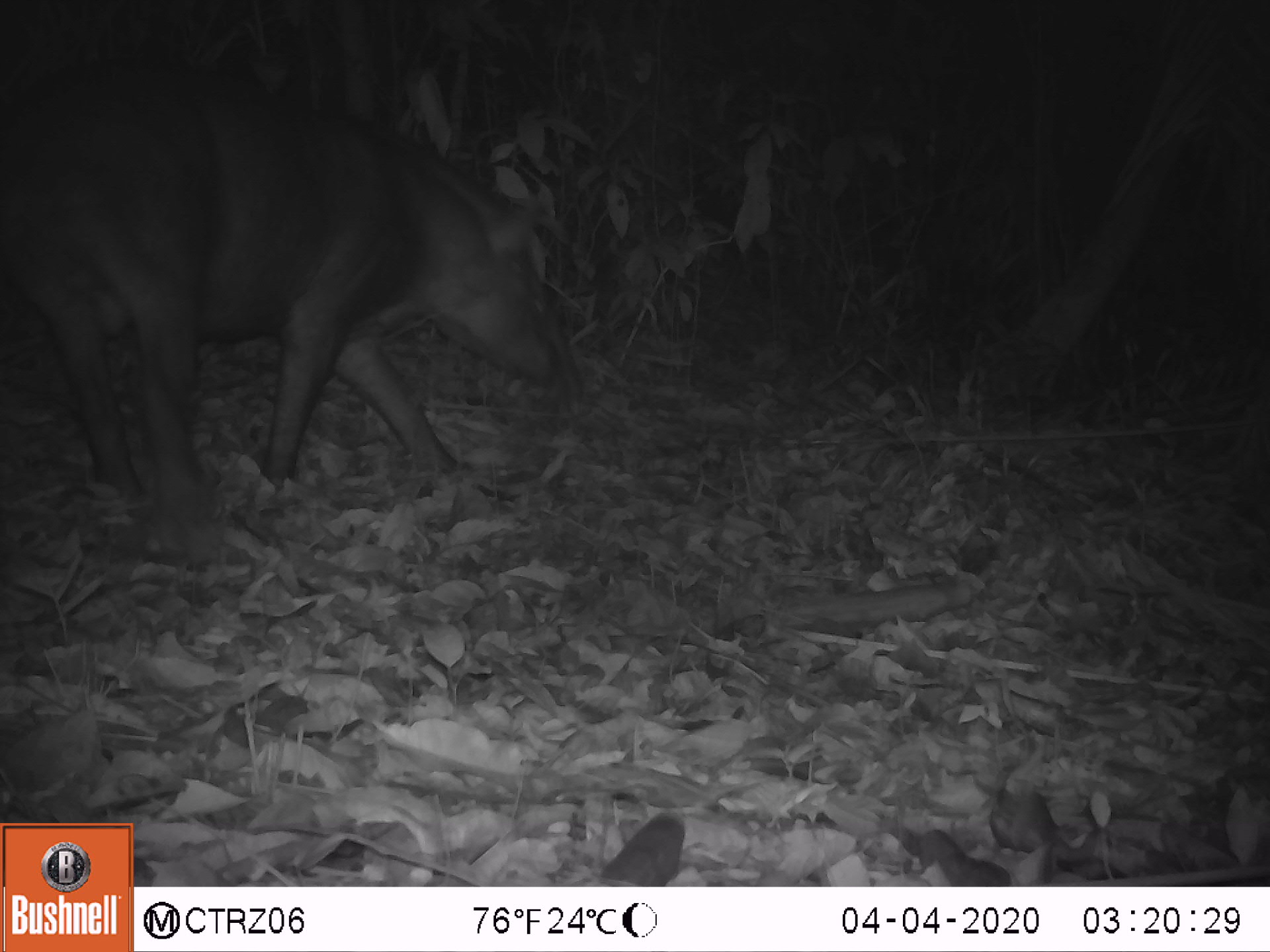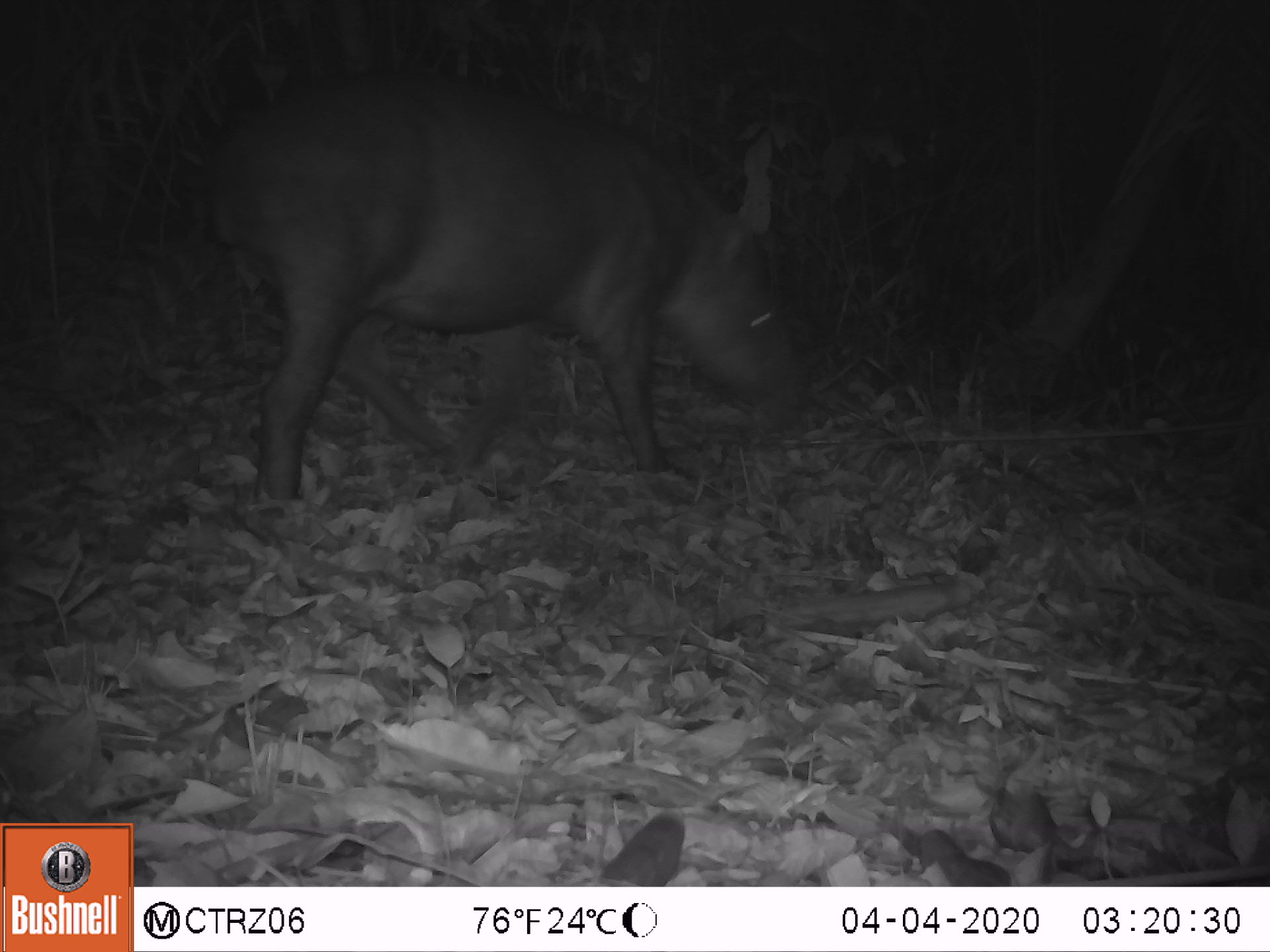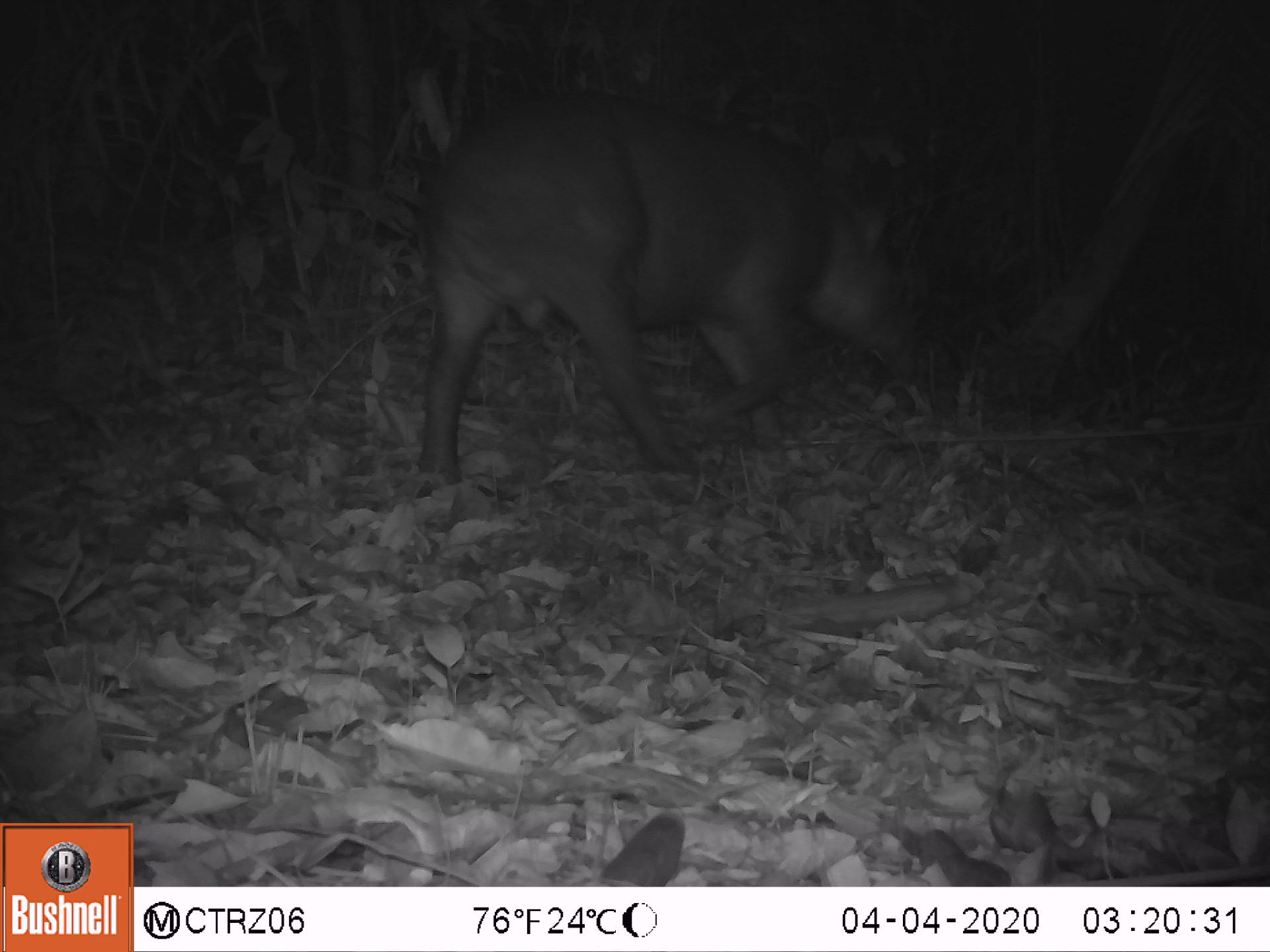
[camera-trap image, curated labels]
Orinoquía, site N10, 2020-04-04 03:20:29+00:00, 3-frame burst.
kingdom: Animalia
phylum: Chordata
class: Mammalia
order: Perissodactyla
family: Tapiridae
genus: Tapirus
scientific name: Tapirus terrestris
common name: lowland tapir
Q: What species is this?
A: Lowland tapir (Tapirus terrestris).